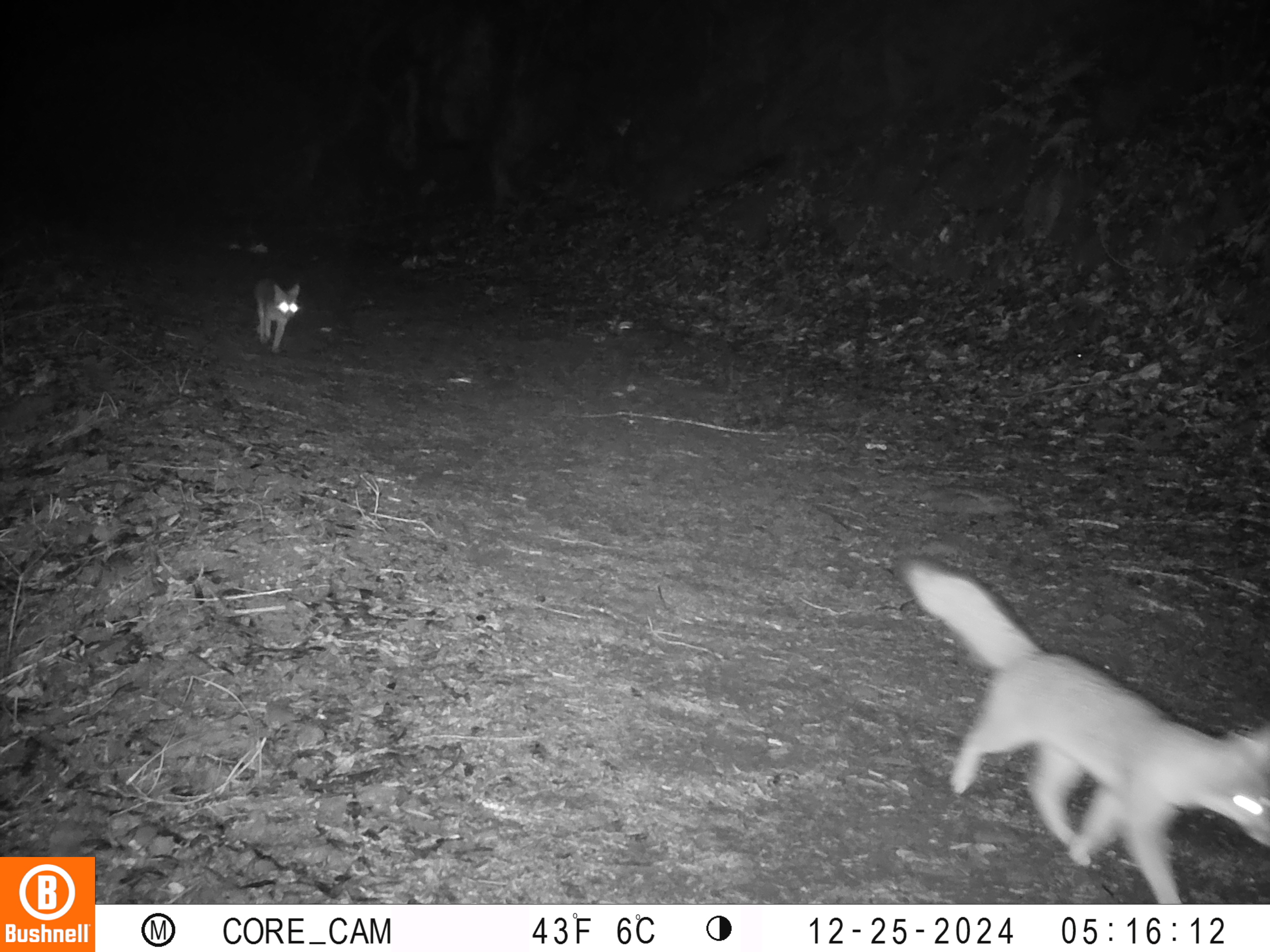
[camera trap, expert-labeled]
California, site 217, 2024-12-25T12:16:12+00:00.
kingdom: Animalia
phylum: Chordata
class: Mammalia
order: Carnivora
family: Canidae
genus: Urocyon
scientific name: Urocyon cinereoargenteus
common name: gray fox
Gray fox (Urocyon cinereoargenteus).